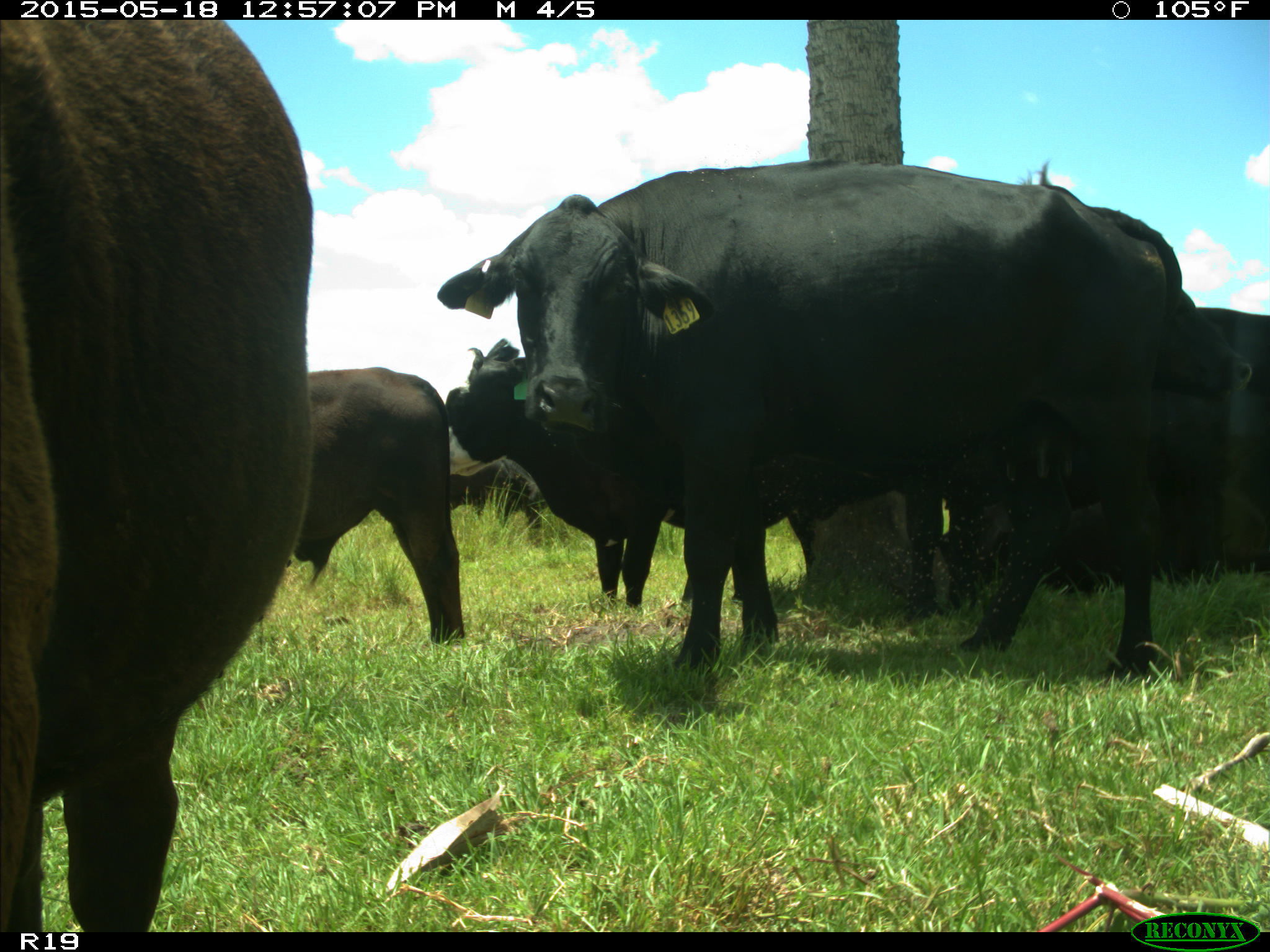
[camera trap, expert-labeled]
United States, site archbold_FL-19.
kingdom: Animalia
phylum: Chordata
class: Mammalia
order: Artiodactyla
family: Bovidae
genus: Bos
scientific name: Bos taurus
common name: domestic cow